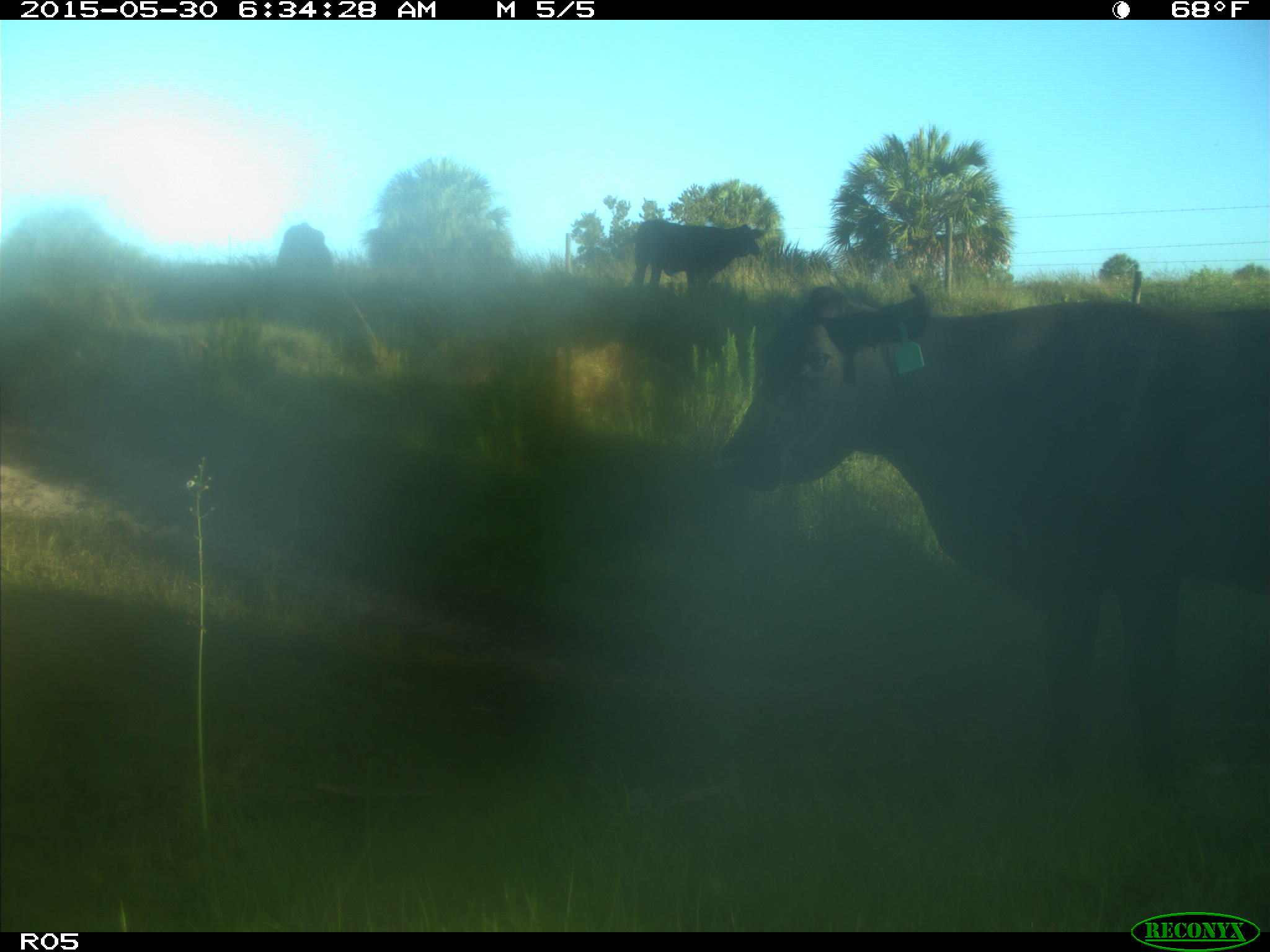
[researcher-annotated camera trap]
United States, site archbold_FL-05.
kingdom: Animalia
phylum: Chordata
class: Mammalia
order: Artiodactyla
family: Bovidae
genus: Bos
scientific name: Bos taurus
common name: domestic cow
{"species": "Bos taurus (domestic cow)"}